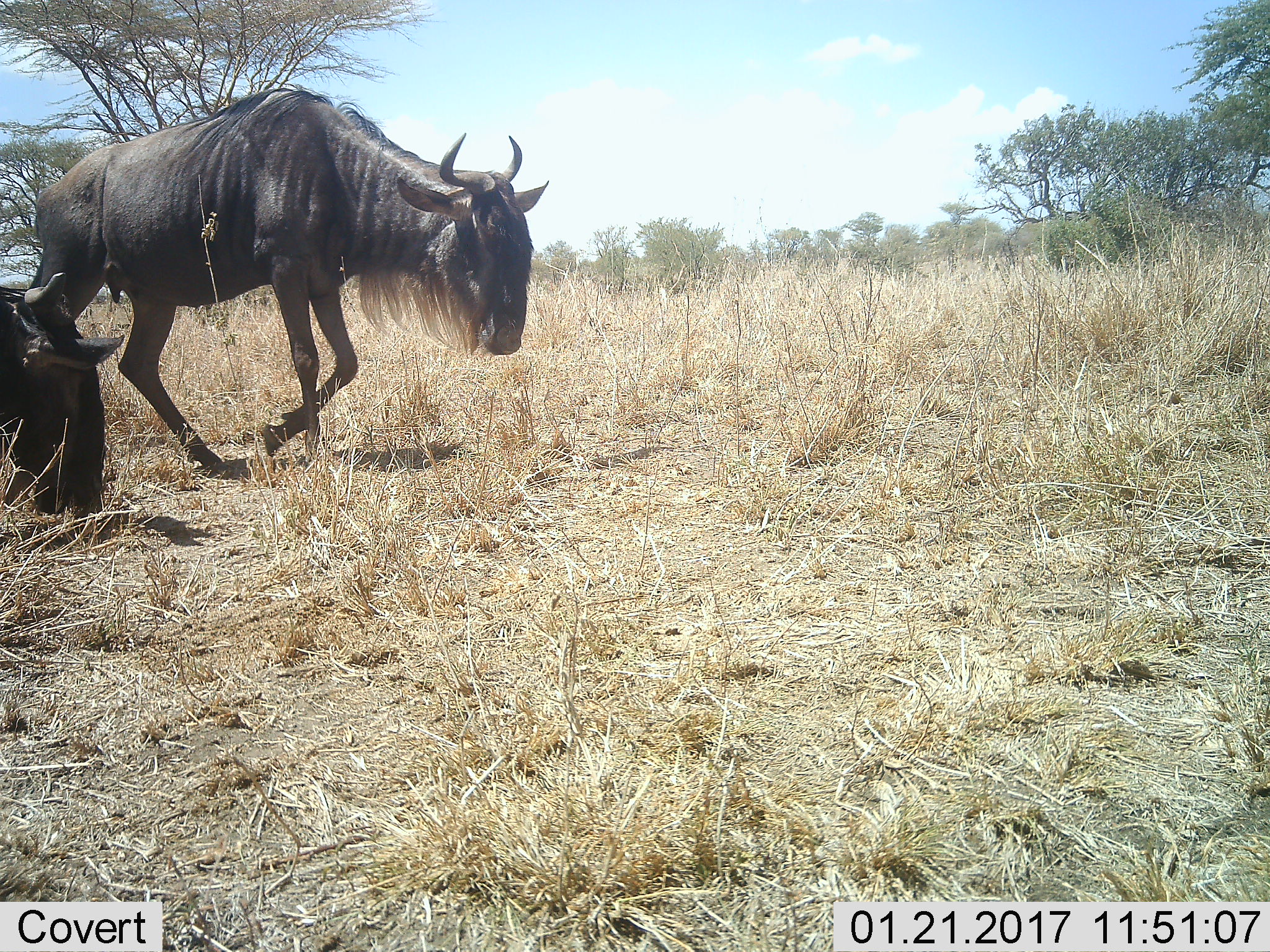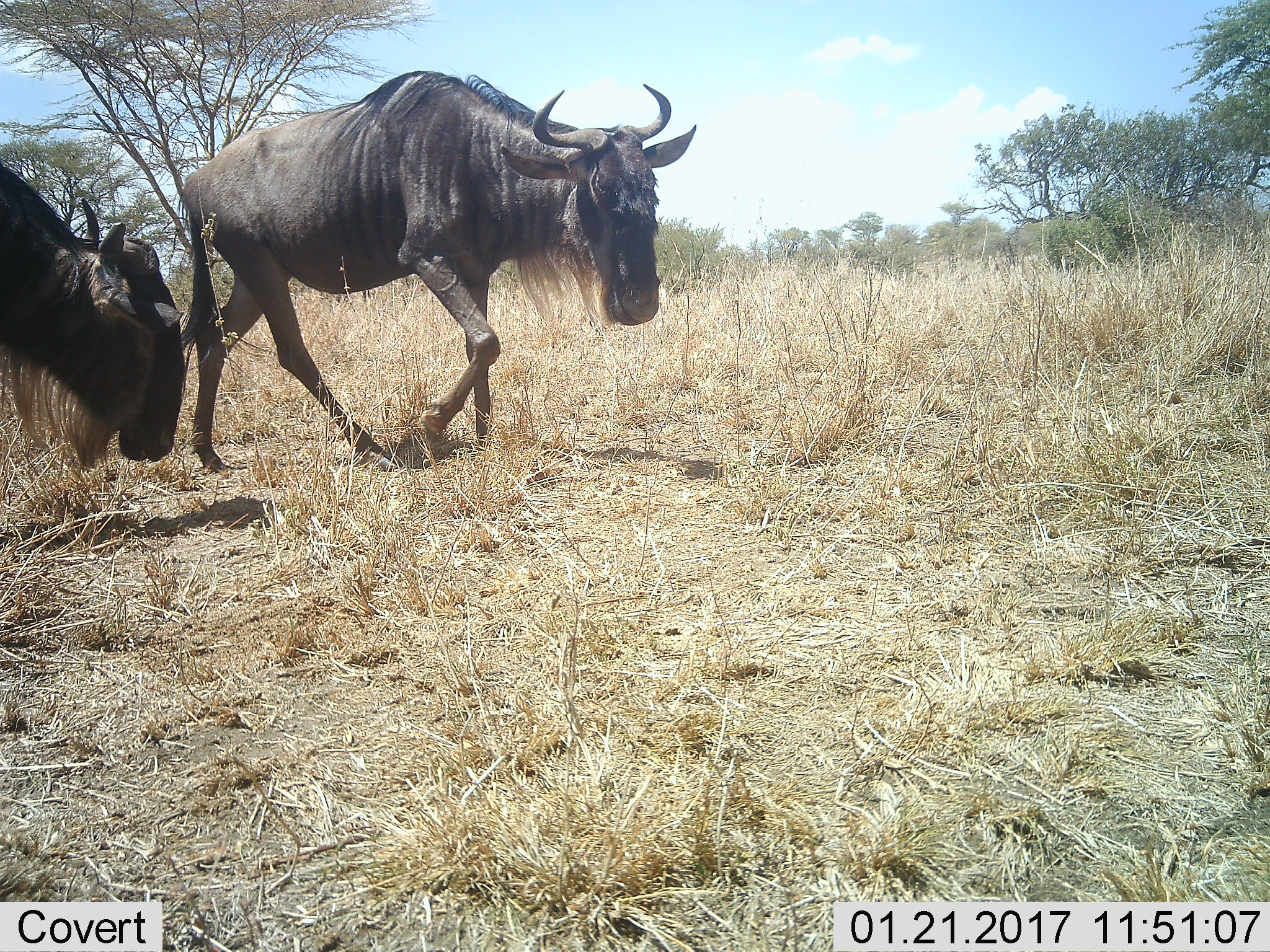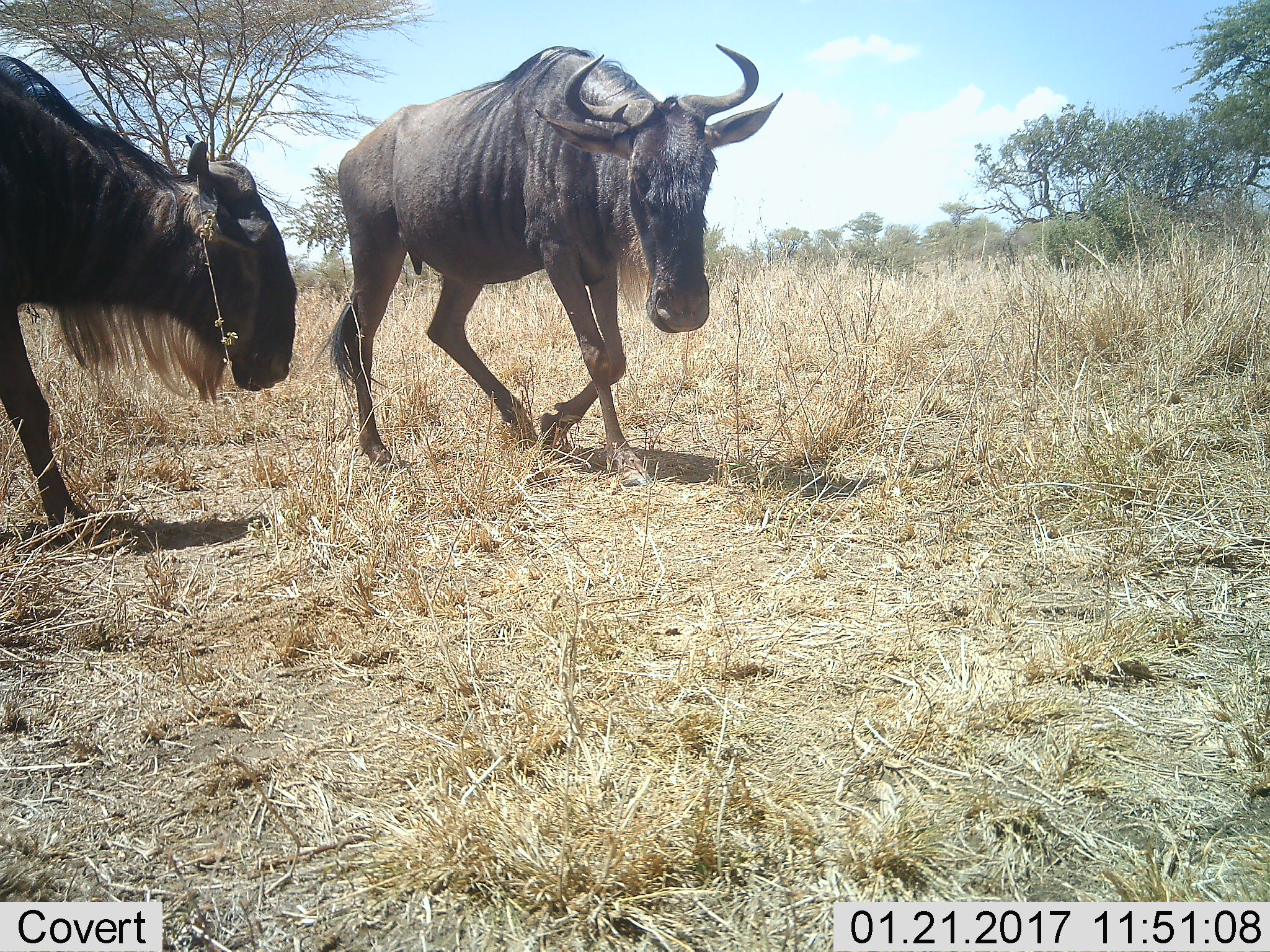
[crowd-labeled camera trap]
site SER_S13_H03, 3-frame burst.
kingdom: Animalia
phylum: Chordata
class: Mammalia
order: Artiodactyla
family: Bovidae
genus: Connochaetes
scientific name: Connochaetes taurinus taurinus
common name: blue wildebeest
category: wildebeestblue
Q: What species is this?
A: Wildebeestblue (blue wildebeest) (Connochaetes taurinus taurinus).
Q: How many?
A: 2.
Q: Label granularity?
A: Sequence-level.